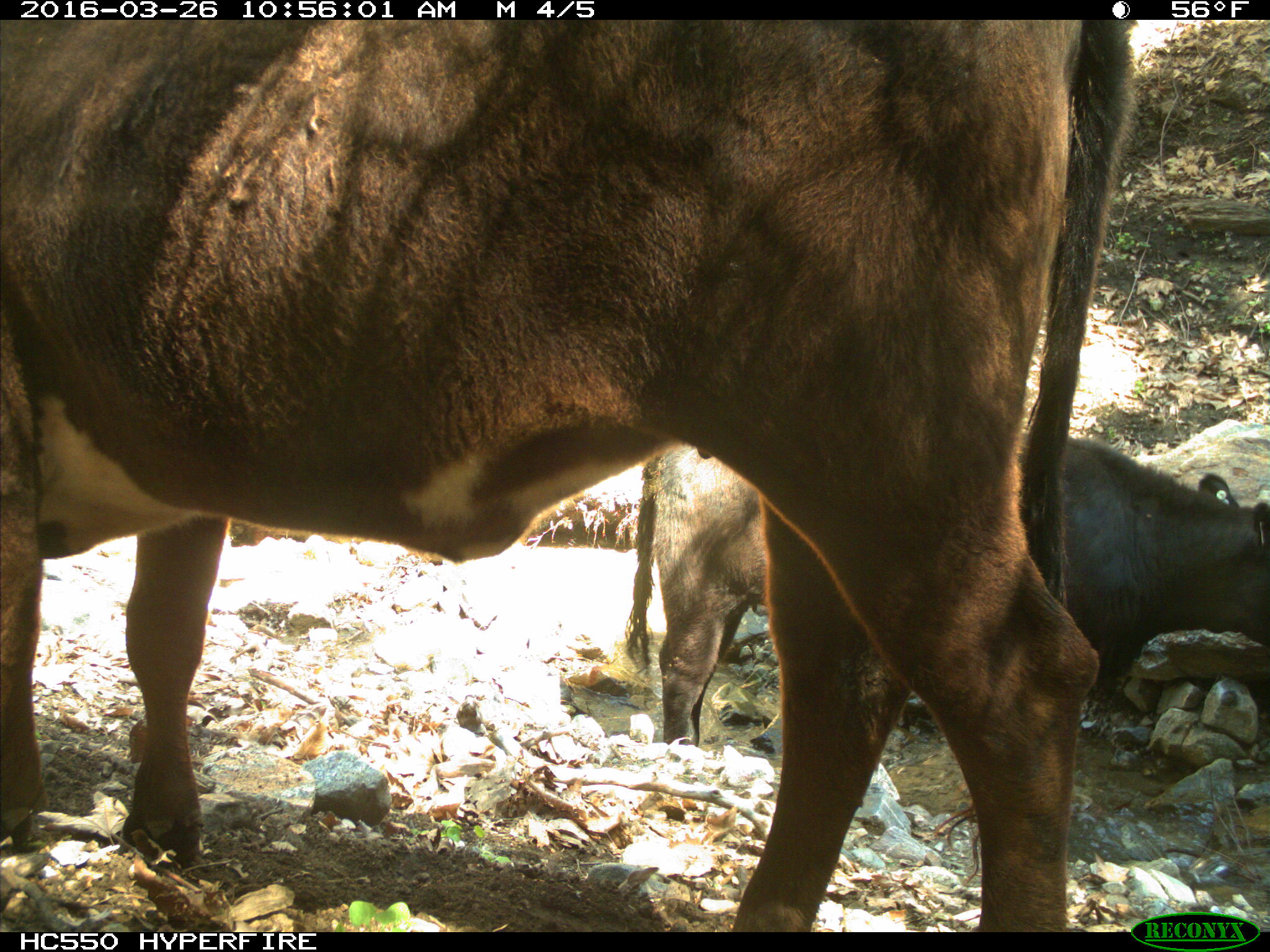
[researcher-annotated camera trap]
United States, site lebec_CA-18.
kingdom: Animalia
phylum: Chordata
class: Mammalia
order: Artiodactyla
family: Bovidae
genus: Bos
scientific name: Bos taurus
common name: domestic cow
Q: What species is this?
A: Bos taurus (domestic cow).